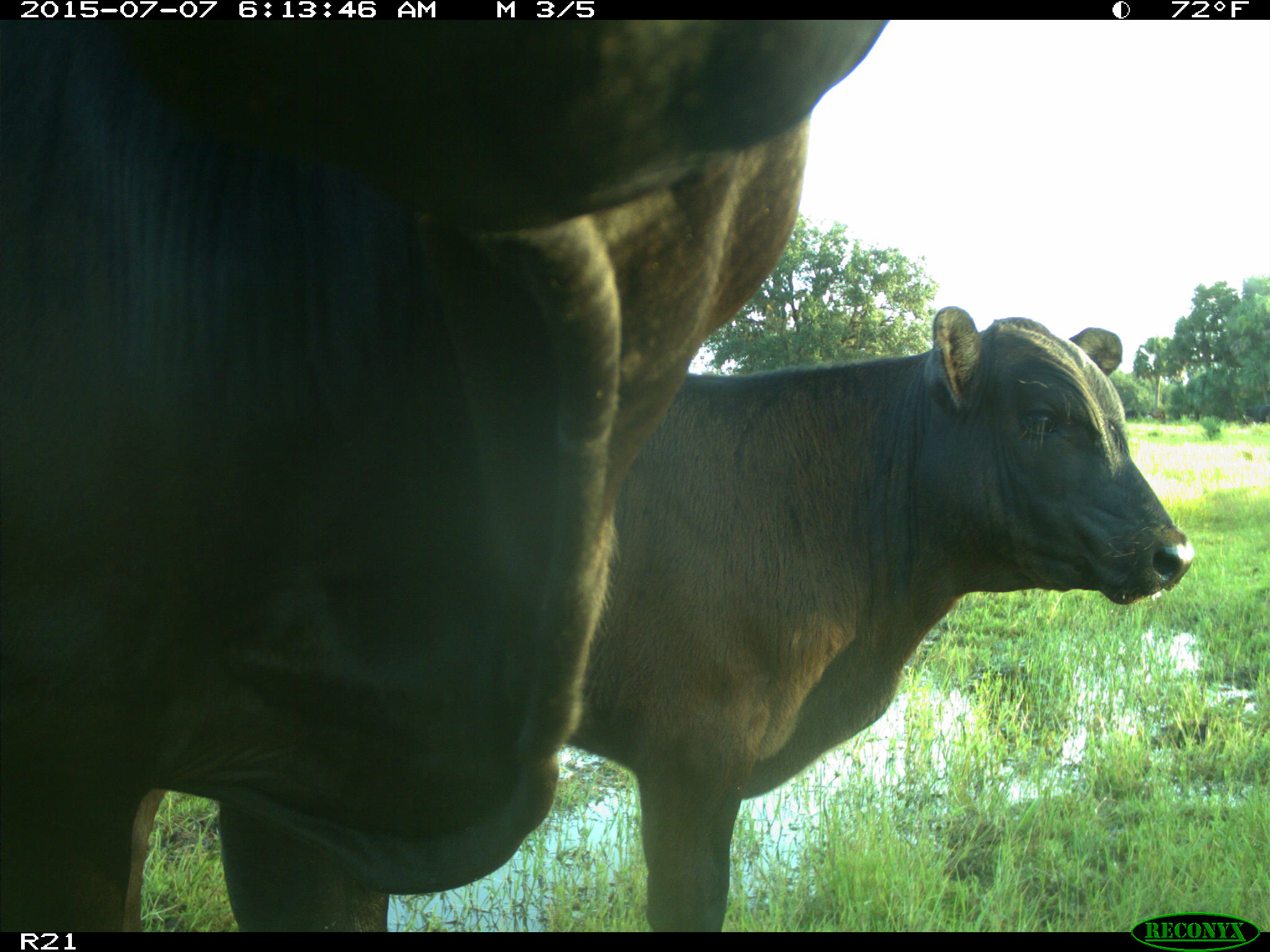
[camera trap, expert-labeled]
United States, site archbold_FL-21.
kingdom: Animalia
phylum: Chordata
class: Mammalia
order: Artiodactyla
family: Bovidae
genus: Bos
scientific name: Bos taurus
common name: domestic cow